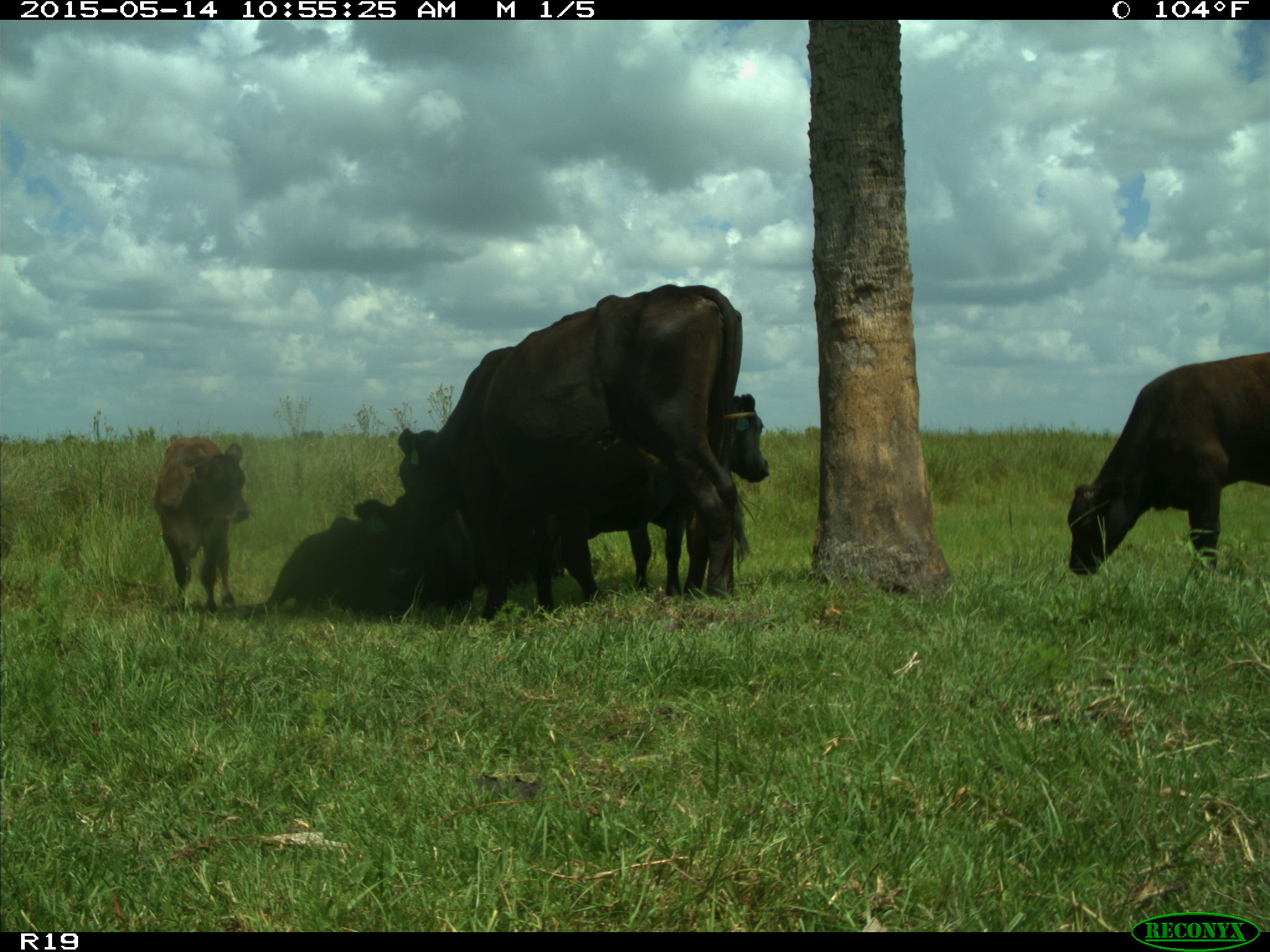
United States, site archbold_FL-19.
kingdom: Animalia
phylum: Chordata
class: Mammalia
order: Artiodactyla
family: Bovidae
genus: Bos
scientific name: Bos taurus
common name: domestic cow